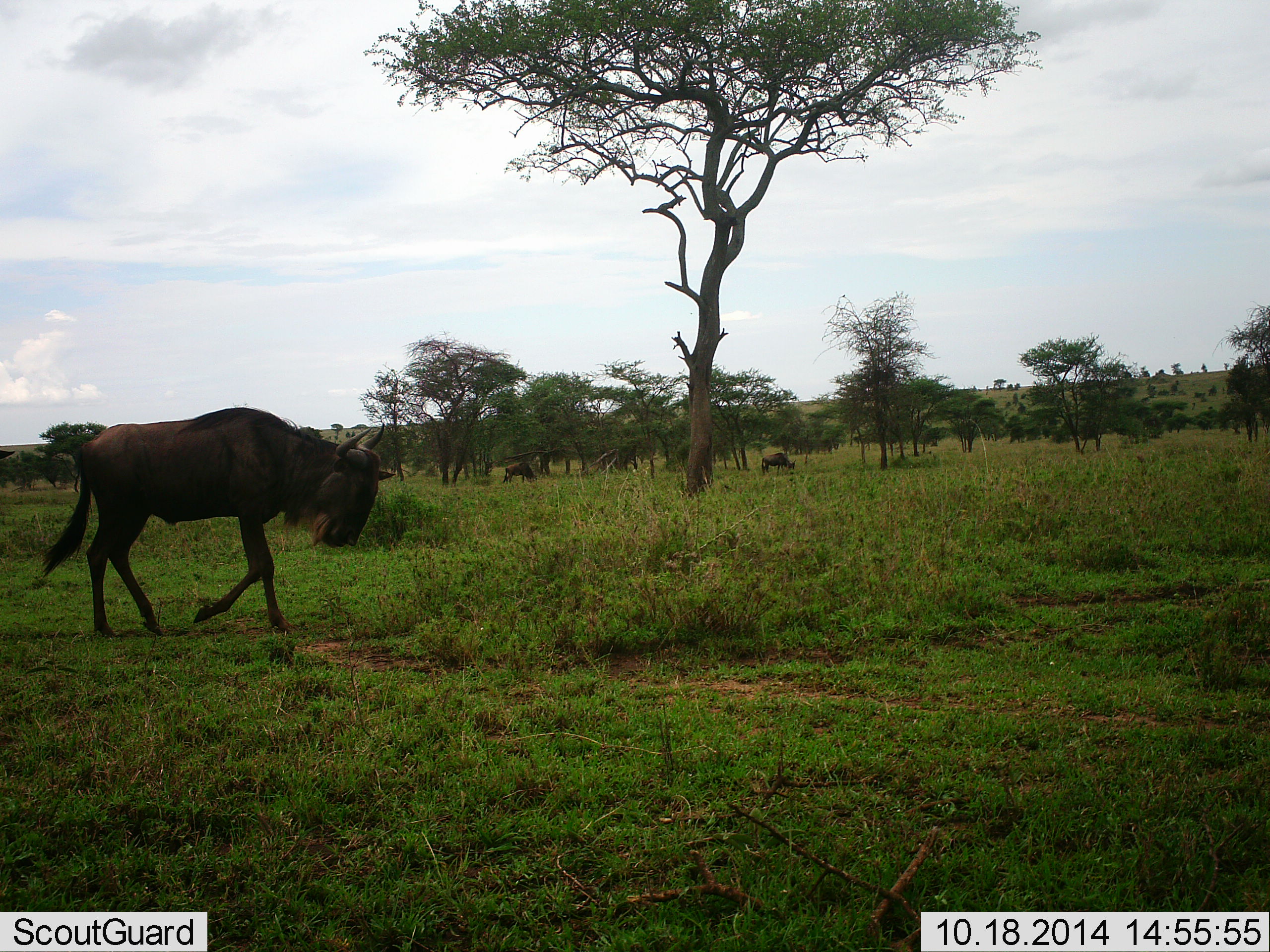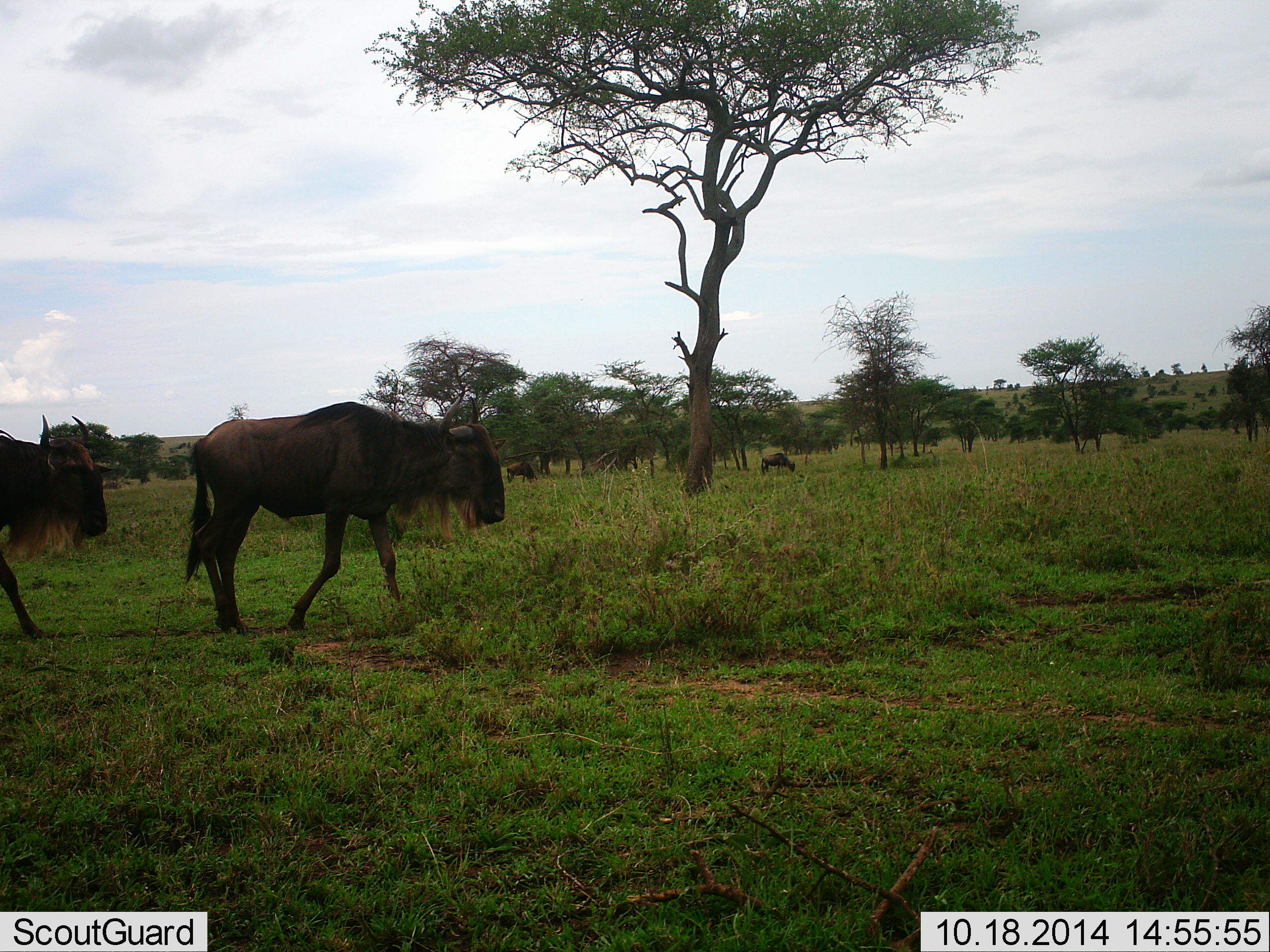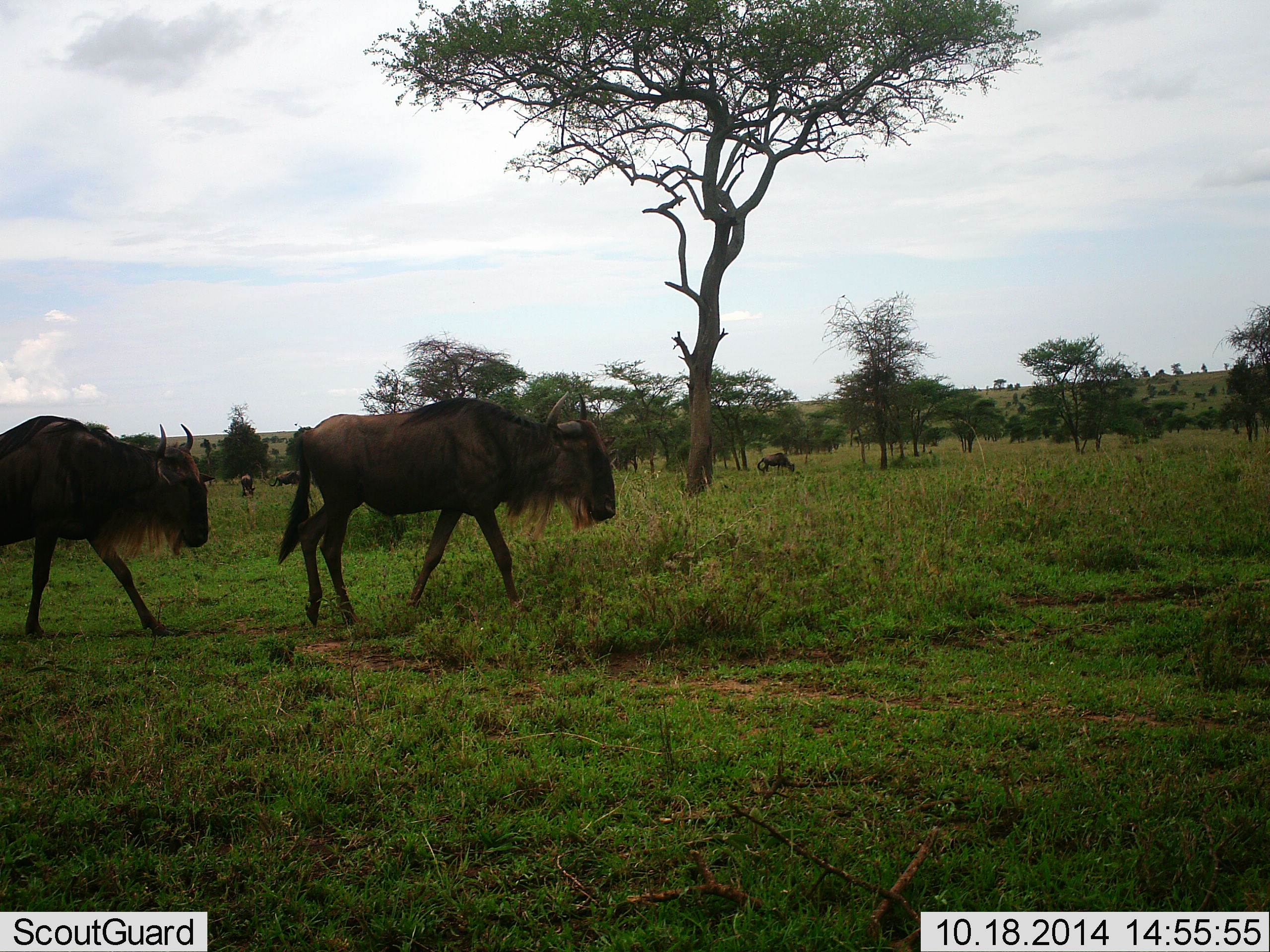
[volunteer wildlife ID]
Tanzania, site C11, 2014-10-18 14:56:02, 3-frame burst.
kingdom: Animalia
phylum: Chordata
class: Mammalia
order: Artiodactyla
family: Bovidae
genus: Connochaetes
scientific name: Connochaetes taurinus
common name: blue wildebeest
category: wildebeest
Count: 5.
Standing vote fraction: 20%.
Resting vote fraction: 0%.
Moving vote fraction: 100%.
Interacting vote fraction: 0%.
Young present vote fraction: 0%.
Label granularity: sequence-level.